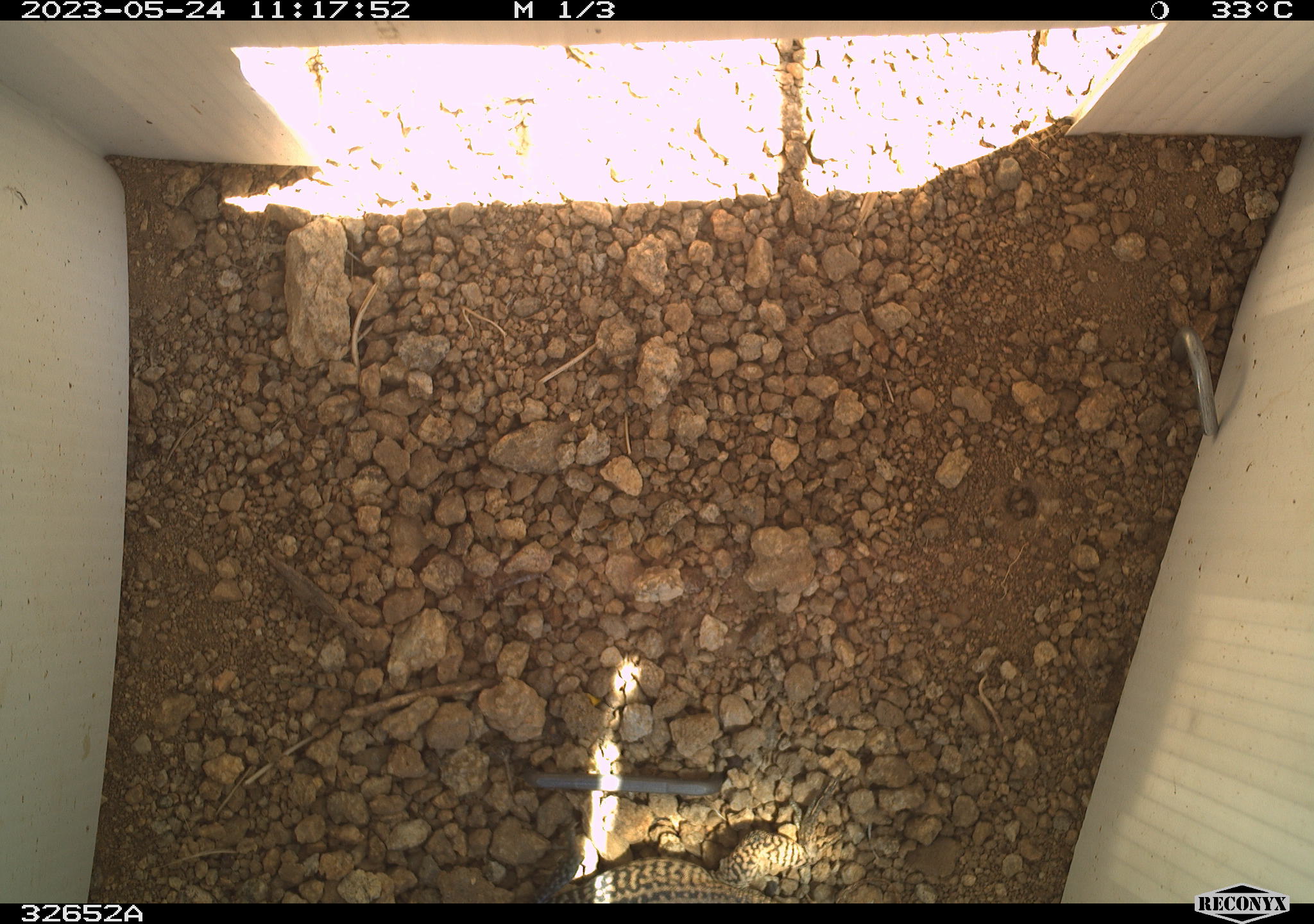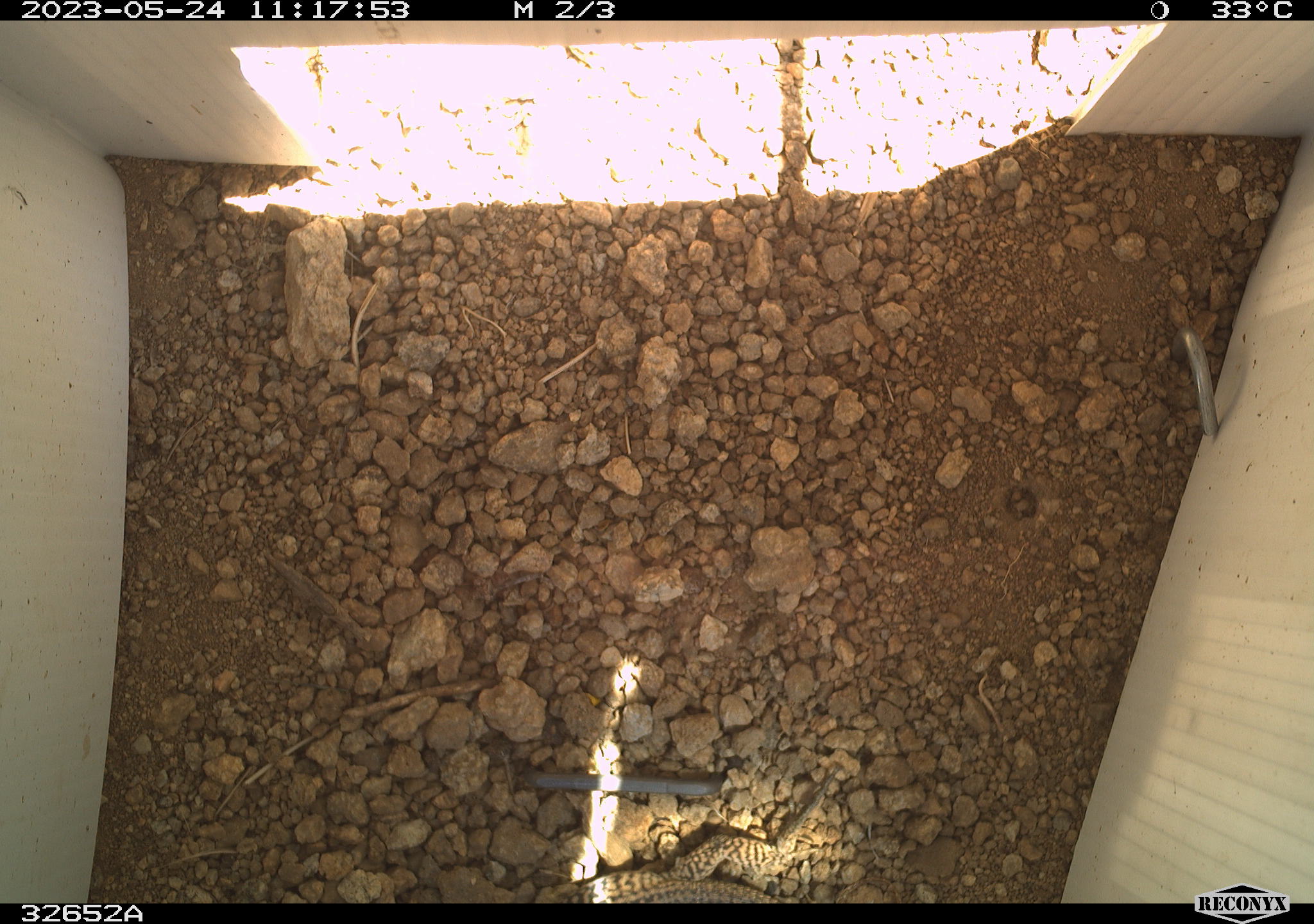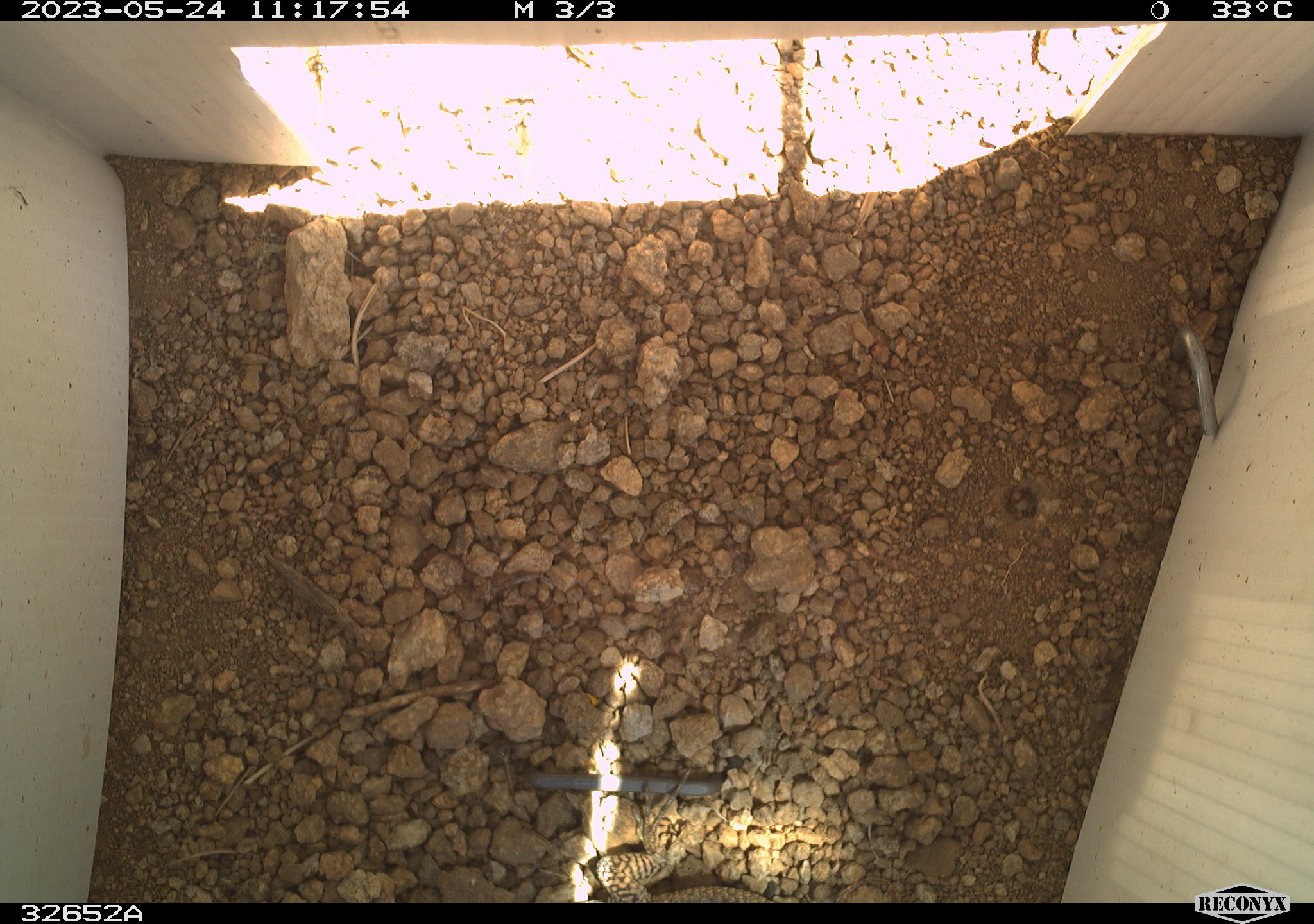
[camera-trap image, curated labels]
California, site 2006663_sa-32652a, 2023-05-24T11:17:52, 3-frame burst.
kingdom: Animalia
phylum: Chordata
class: Reptilia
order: Squamata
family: Teiidae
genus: Aspidoscelis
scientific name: Aspidoscelis tigris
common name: western whiptail